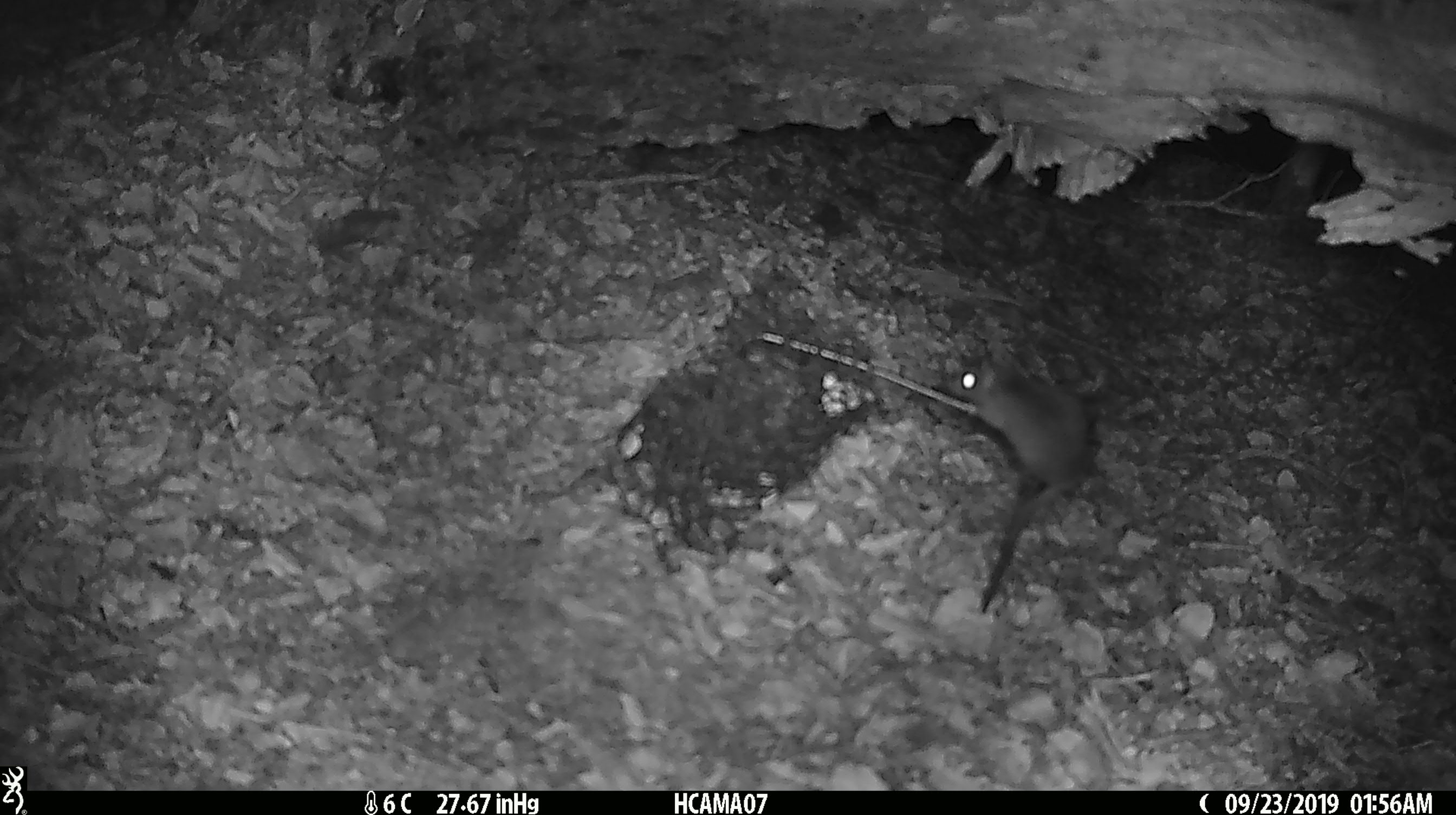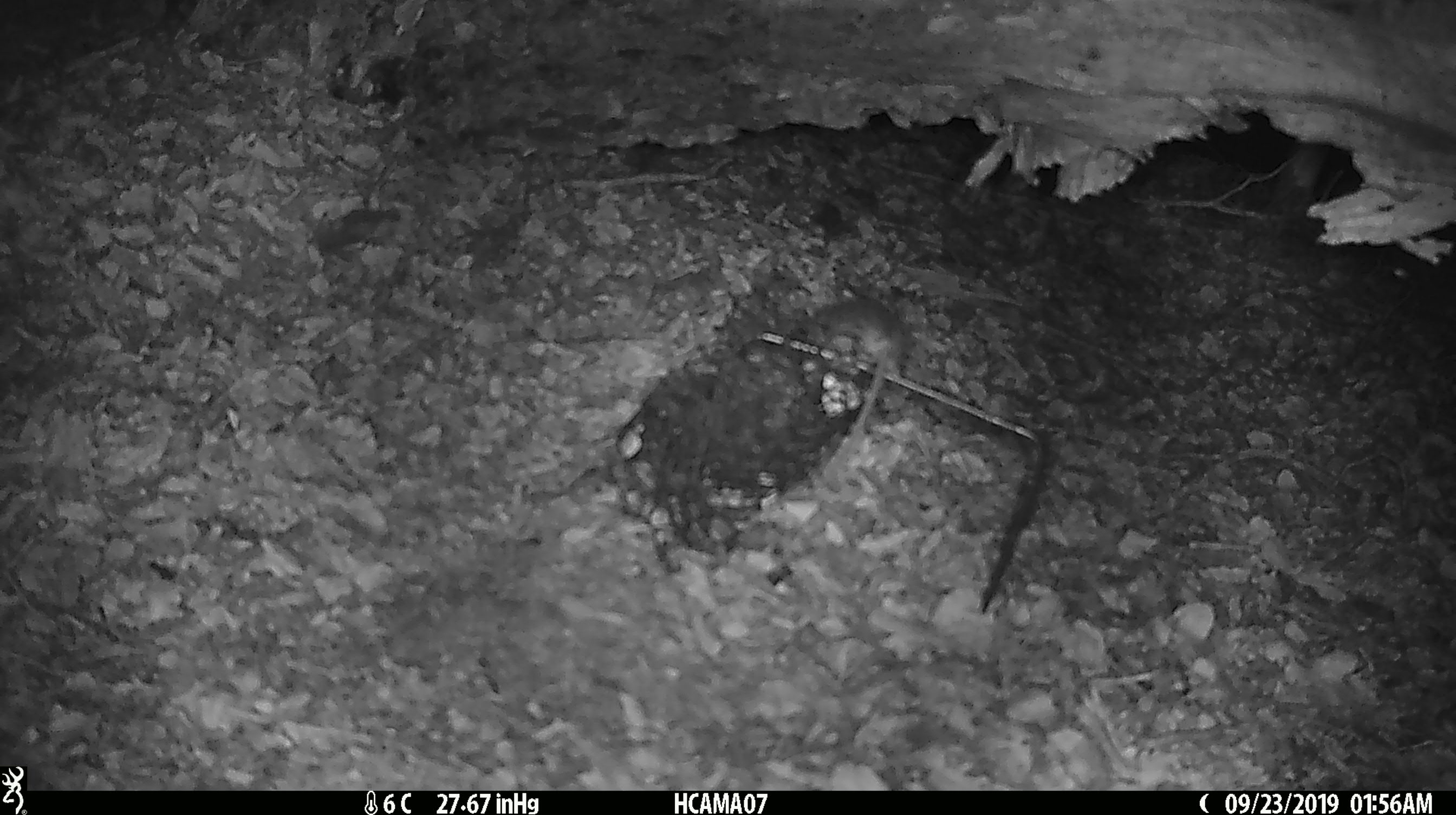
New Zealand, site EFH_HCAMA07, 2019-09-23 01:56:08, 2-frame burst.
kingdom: Animalia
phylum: Chordata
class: Mammalia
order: Rodentia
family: Muridae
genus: Mus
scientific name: Mus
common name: mouse